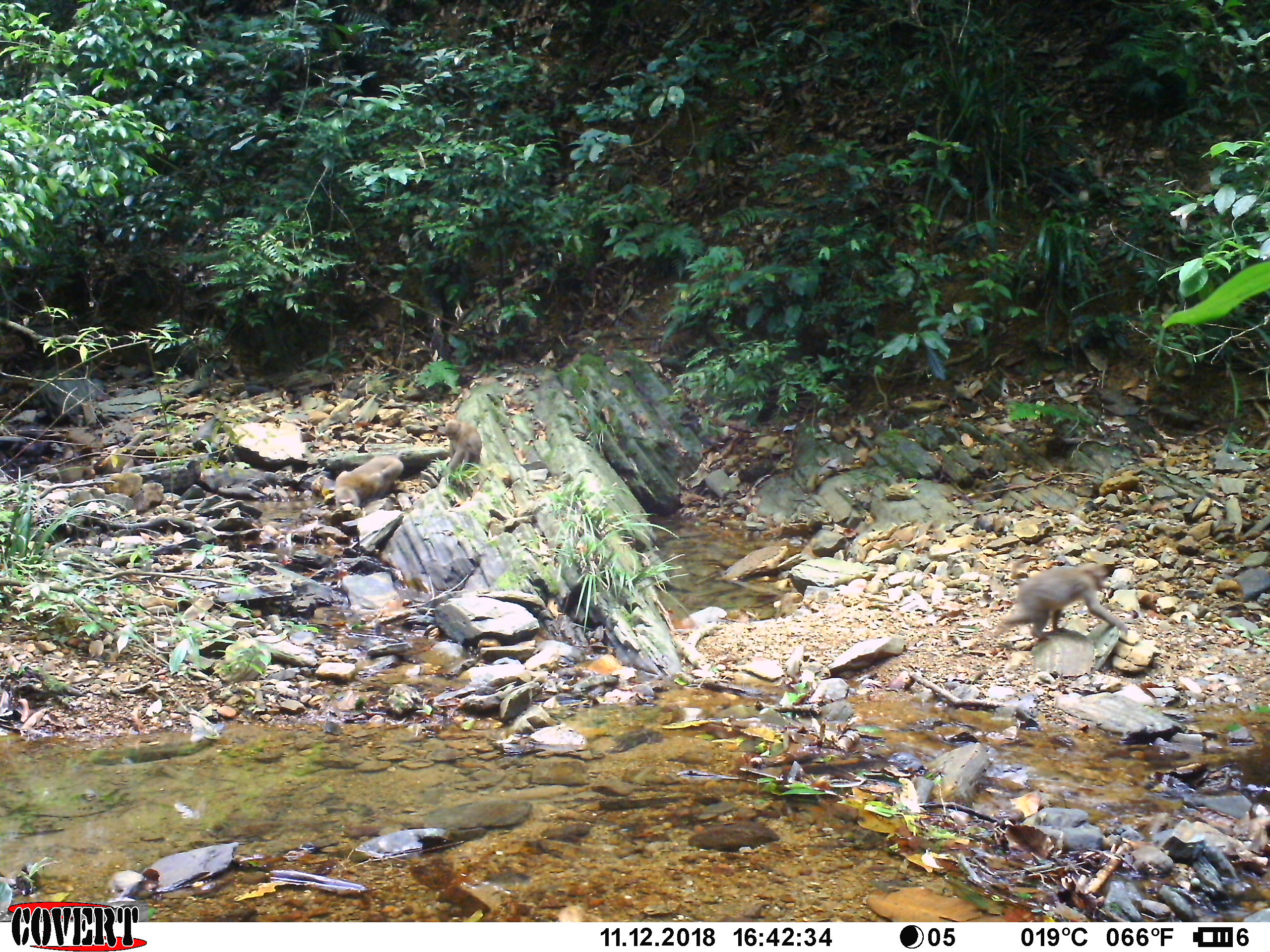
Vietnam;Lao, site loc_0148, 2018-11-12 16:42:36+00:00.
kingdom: Animalia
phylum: Chordata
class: Mammalia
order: Primates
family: Cercopithecidae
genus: Macaca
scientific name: Macaca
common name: macaques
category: assam or rhesus macaque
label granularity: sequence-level